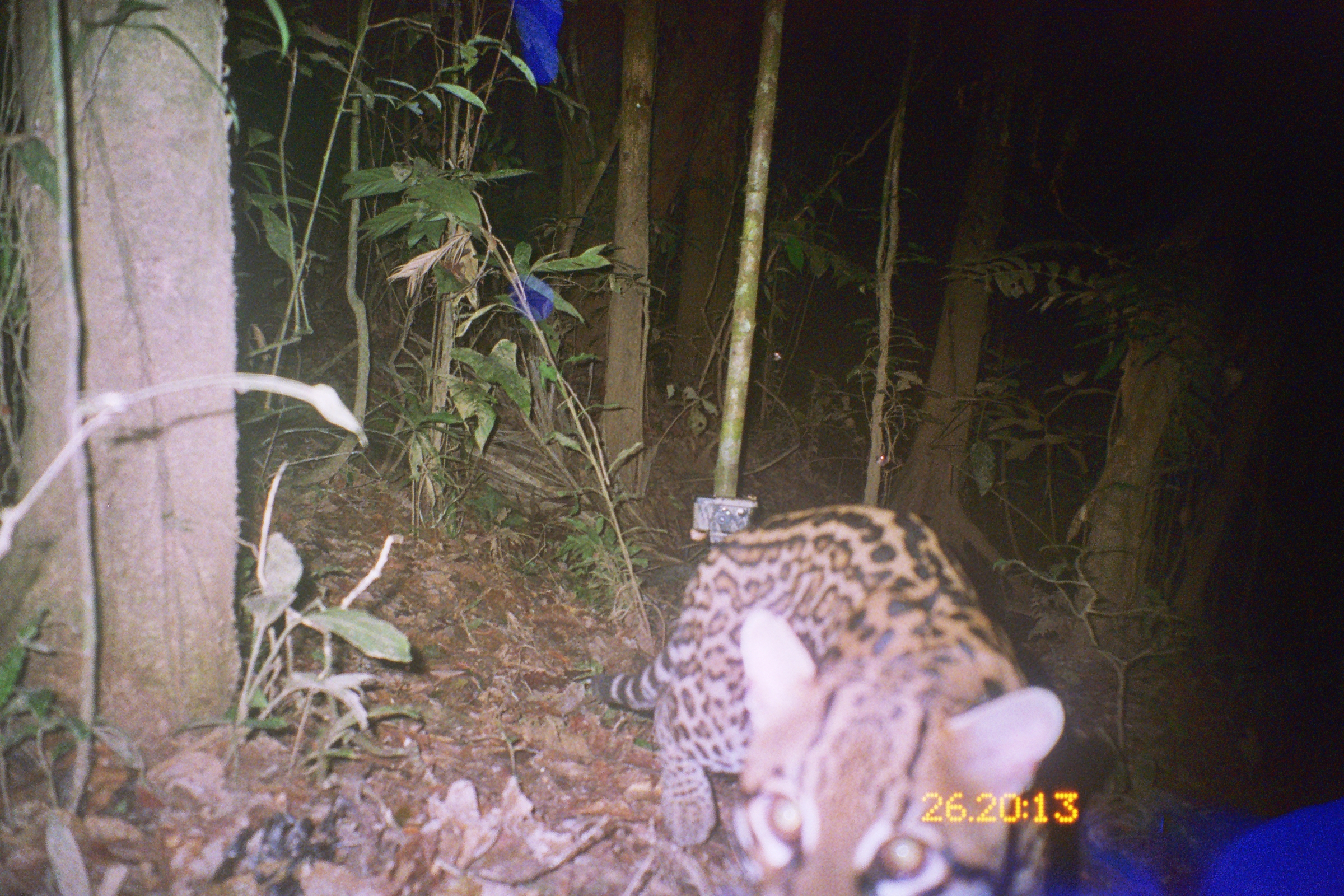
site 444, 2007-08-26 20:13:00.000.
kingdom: Animalia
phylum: Chordata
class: Mammalia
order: Carnivora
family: Felidae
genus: Leopardus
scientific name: Leopardus pardalis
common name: ocelot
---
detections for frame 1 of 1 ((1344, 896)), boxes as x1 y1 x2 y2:
leopardus pardalis: 590 502 1065 896